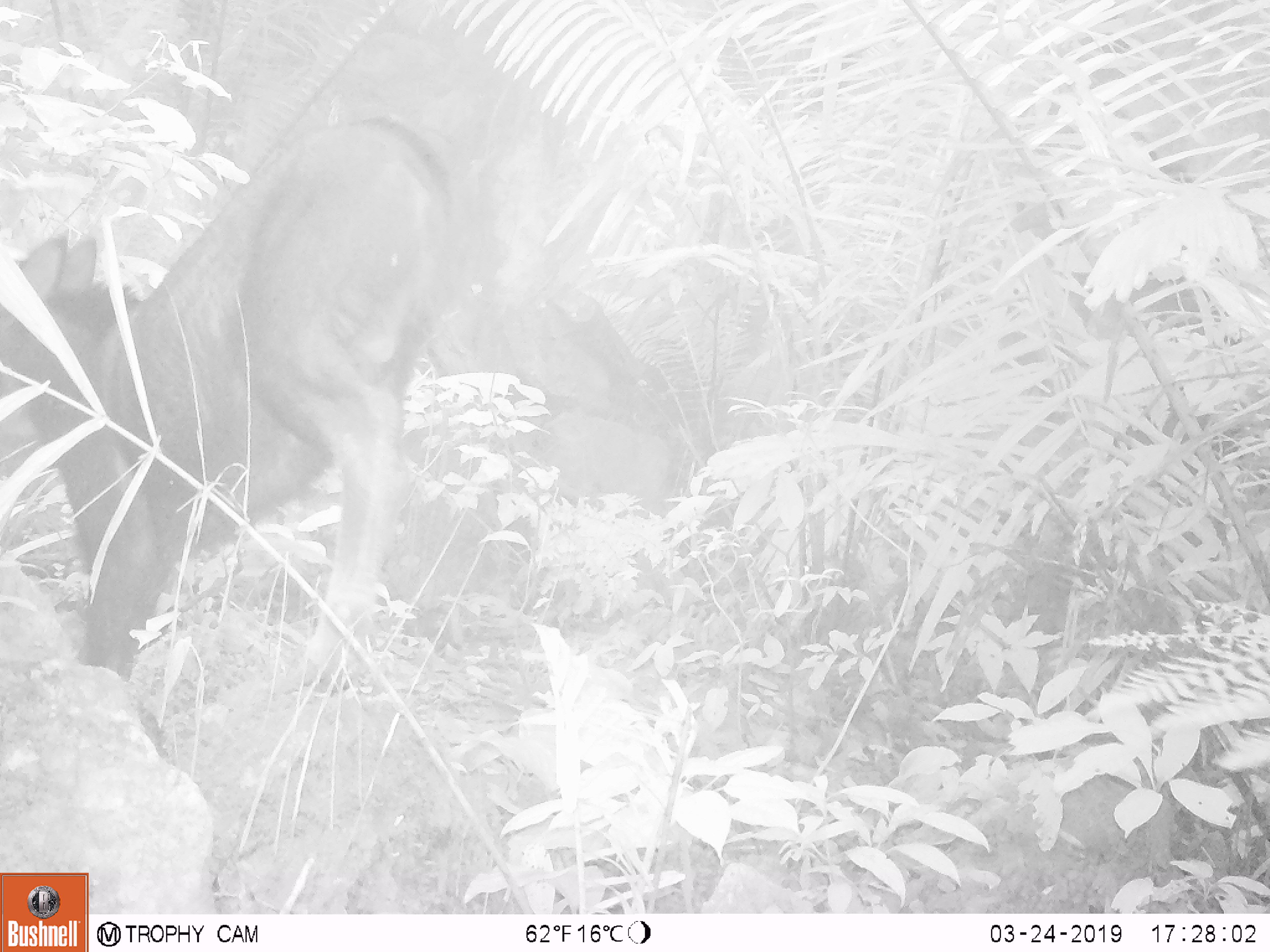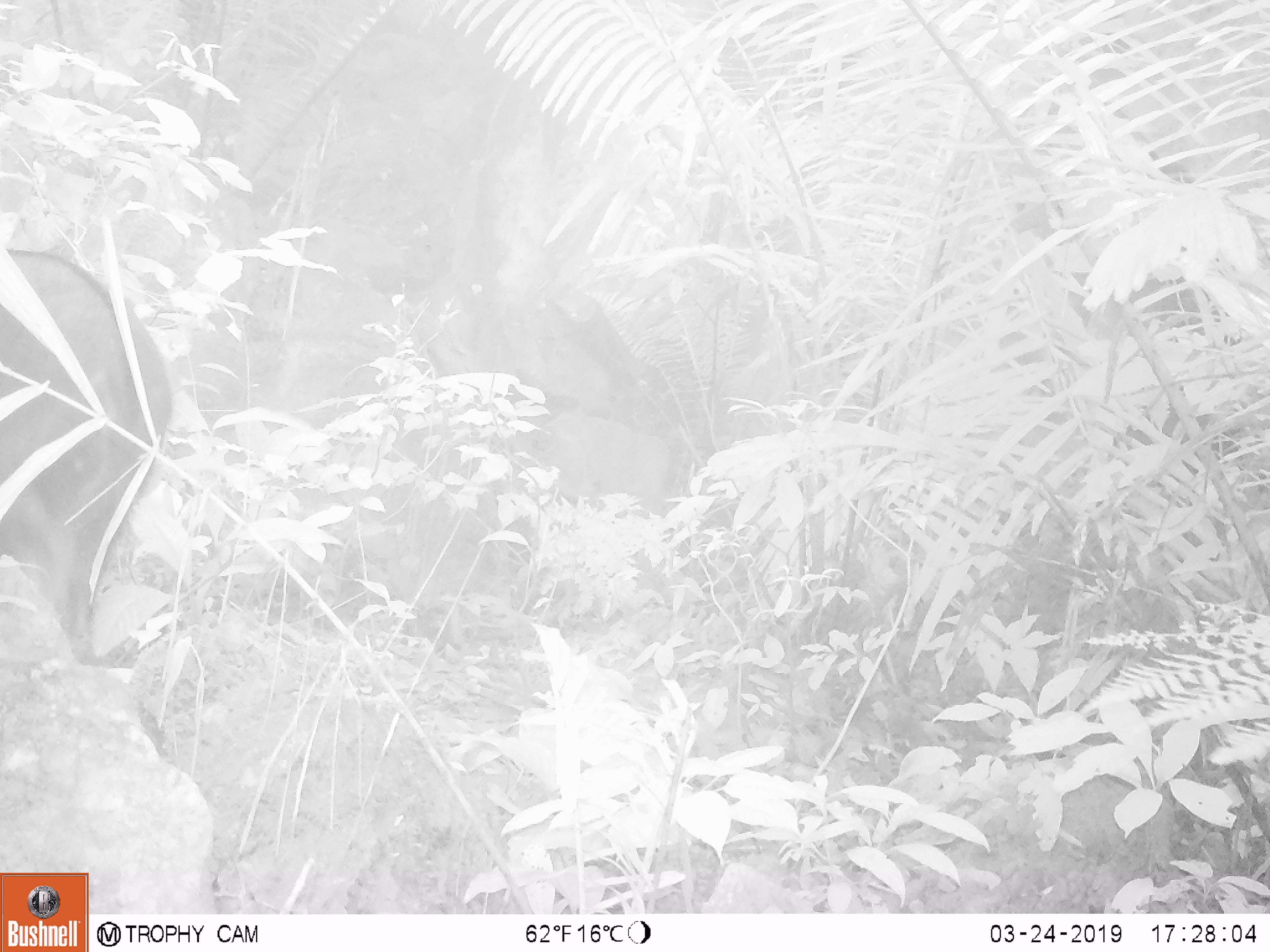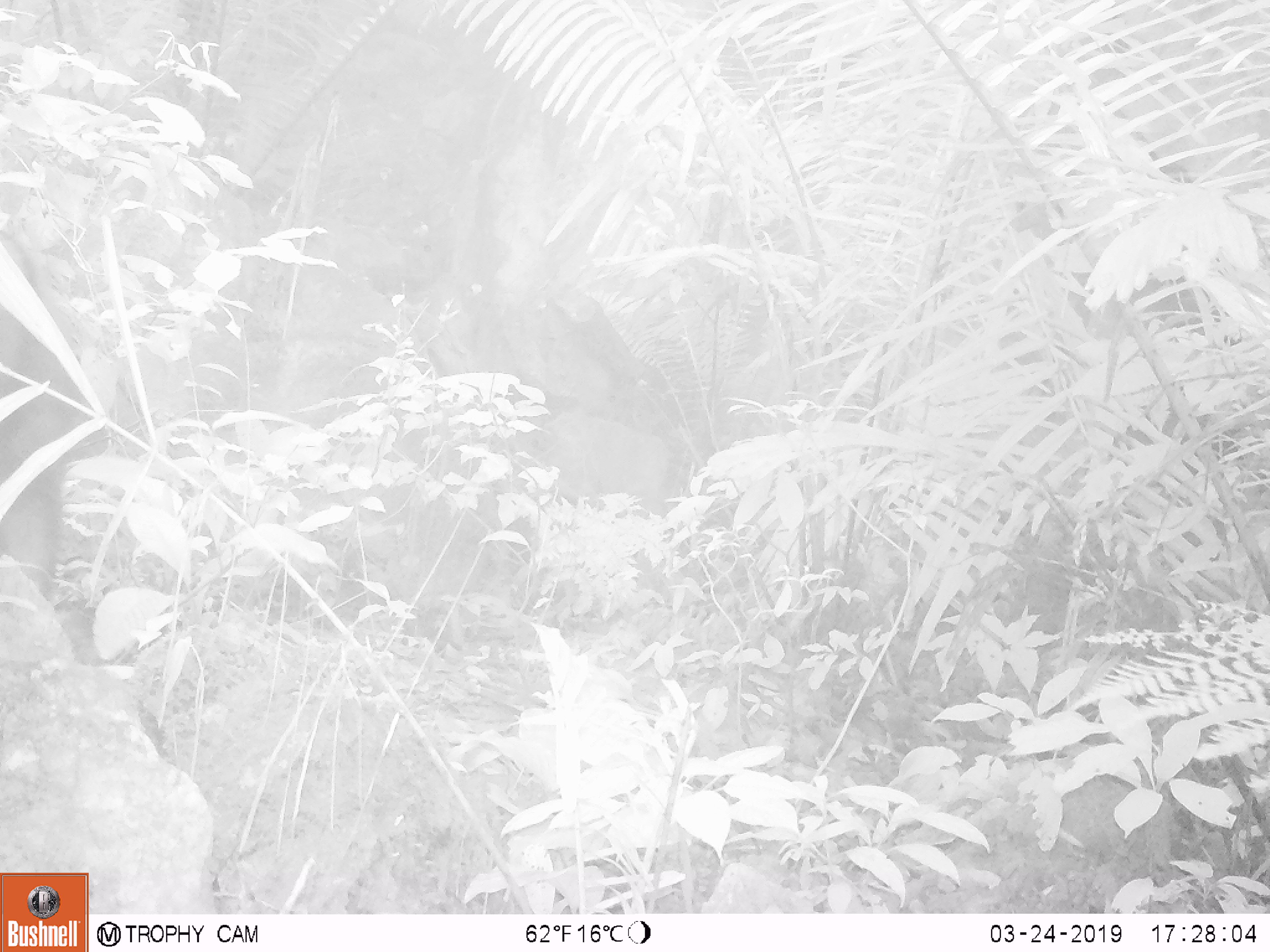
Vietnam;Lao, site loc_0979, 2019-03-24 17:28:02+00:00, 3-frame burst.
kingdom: Animalia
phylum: Chordata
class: Mammalia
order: Artiodactyla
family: Bovidae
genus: Capricornis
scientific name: Capricornis sumatraensis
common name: chinese serow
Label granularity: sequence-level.